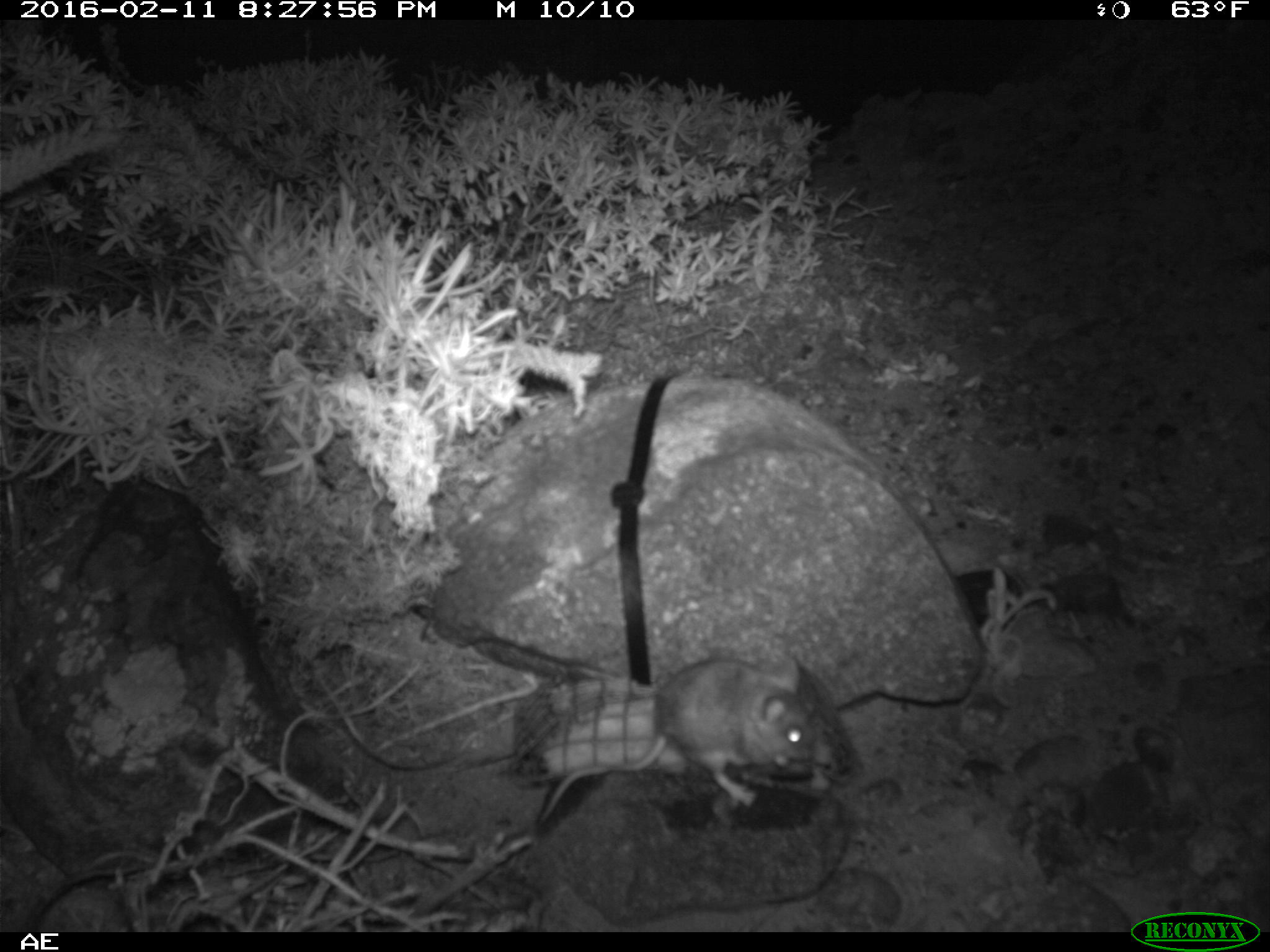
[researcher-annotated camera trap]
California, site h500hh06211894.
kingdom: Animalia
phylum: Chordata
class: Mammalia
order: Rodentia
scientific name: Rodentia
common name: rodent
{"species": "rodent (Rodentia)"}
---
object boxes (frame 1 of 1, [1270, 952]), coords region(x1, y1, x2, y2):
rodent: region(538, 657, 829, 823)